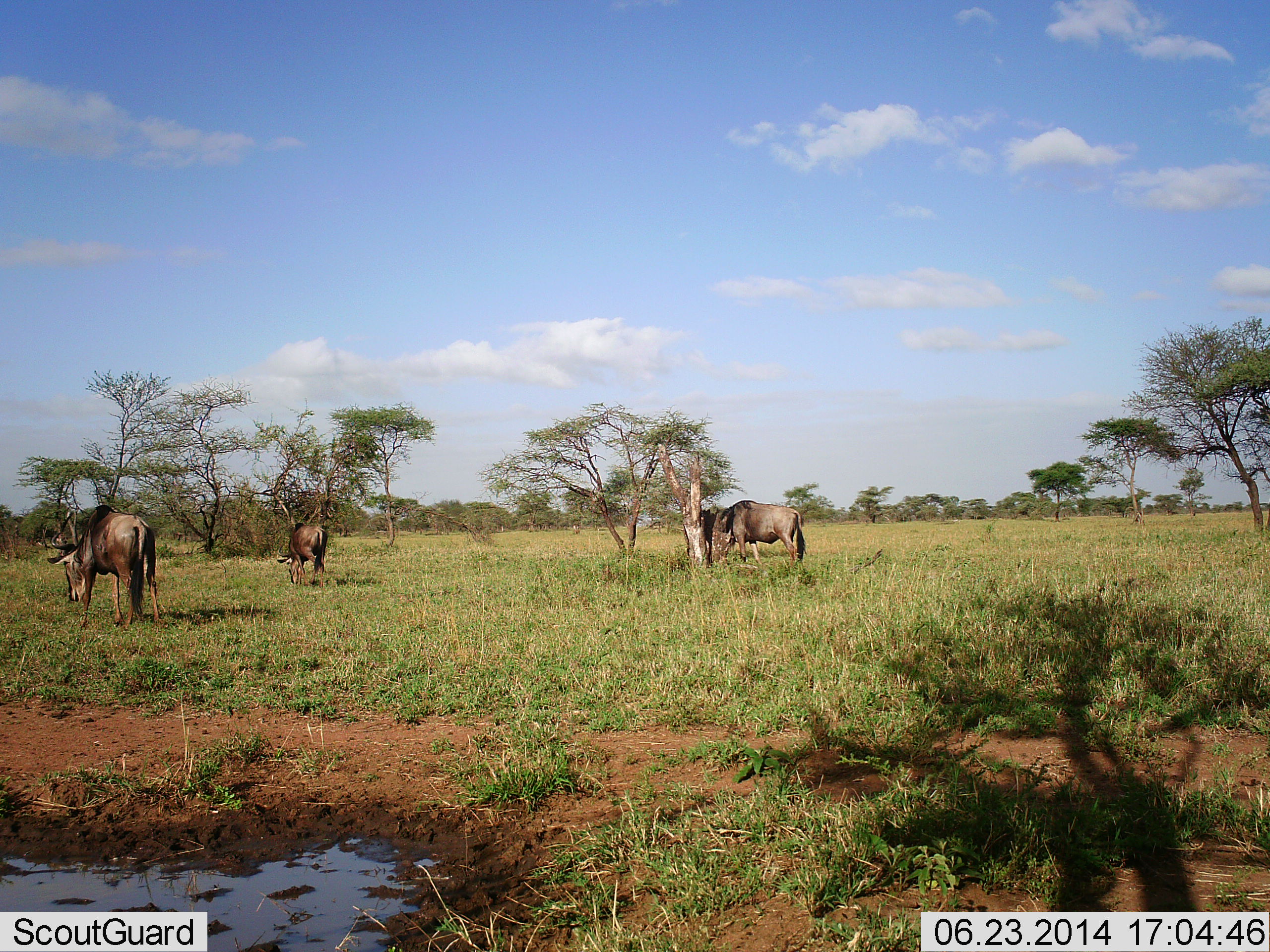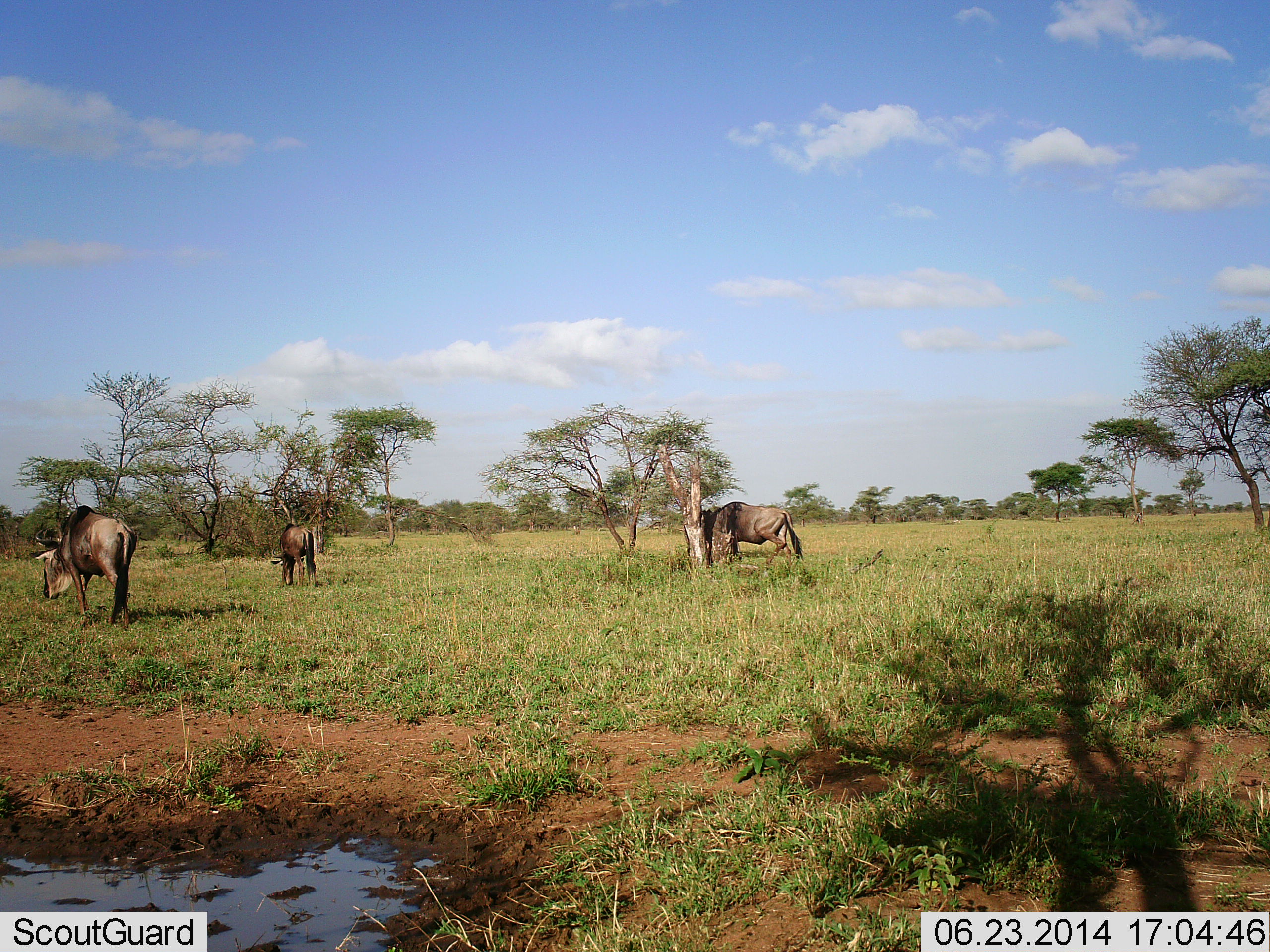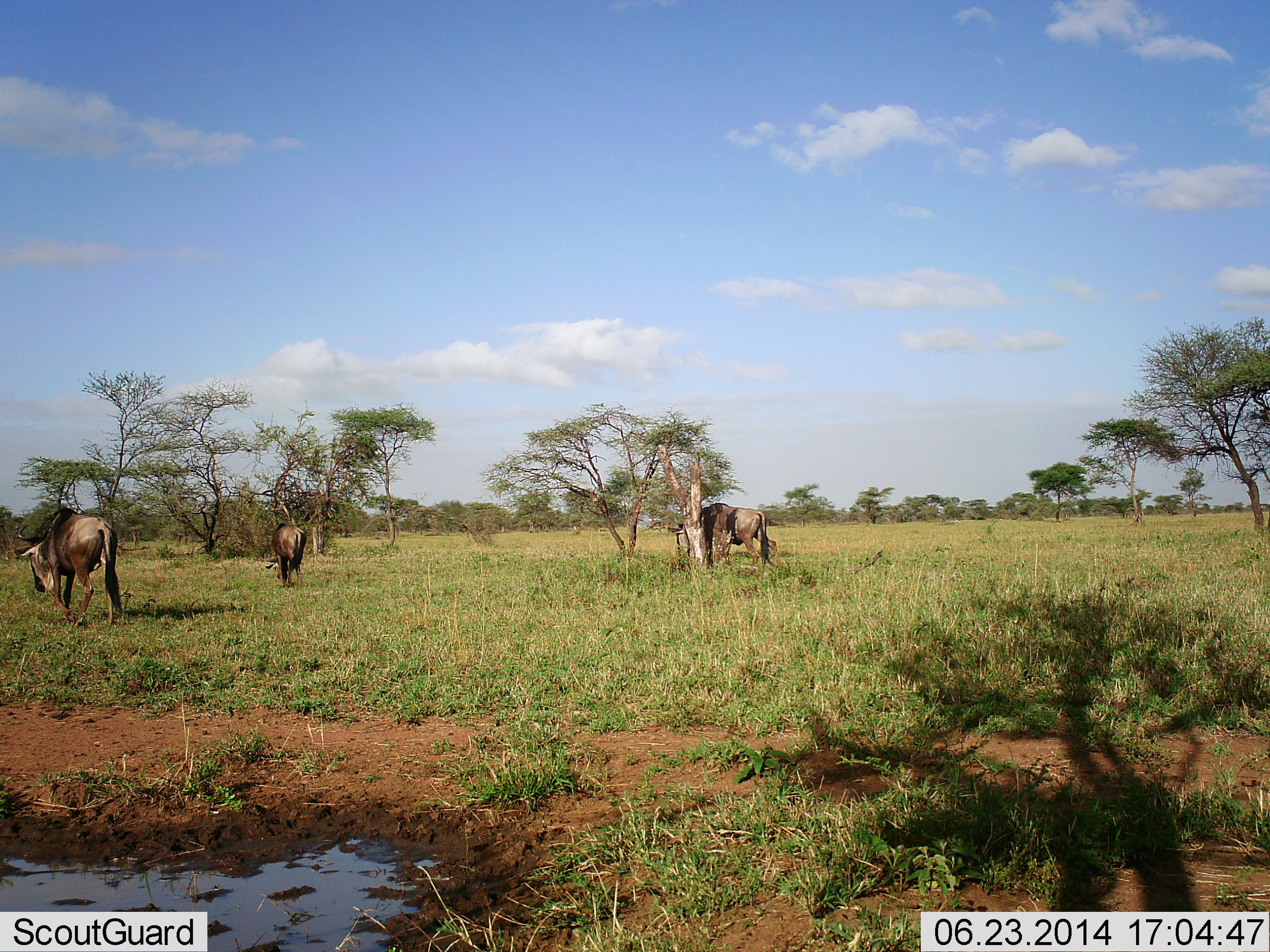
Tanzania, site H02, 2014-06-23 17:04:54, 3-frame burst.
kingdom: Animalia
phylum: Chordata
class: Mammalia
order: Artiodactyla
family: Bovidae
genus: Connochaetes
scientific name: Connochaetes taurinus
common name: blue wildebeest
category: wildebeest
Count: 3.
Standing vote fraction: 10%.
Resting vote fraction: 0%.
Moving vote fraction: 90%.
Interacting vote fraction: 0%.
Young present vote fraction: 0%.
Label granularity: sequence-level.